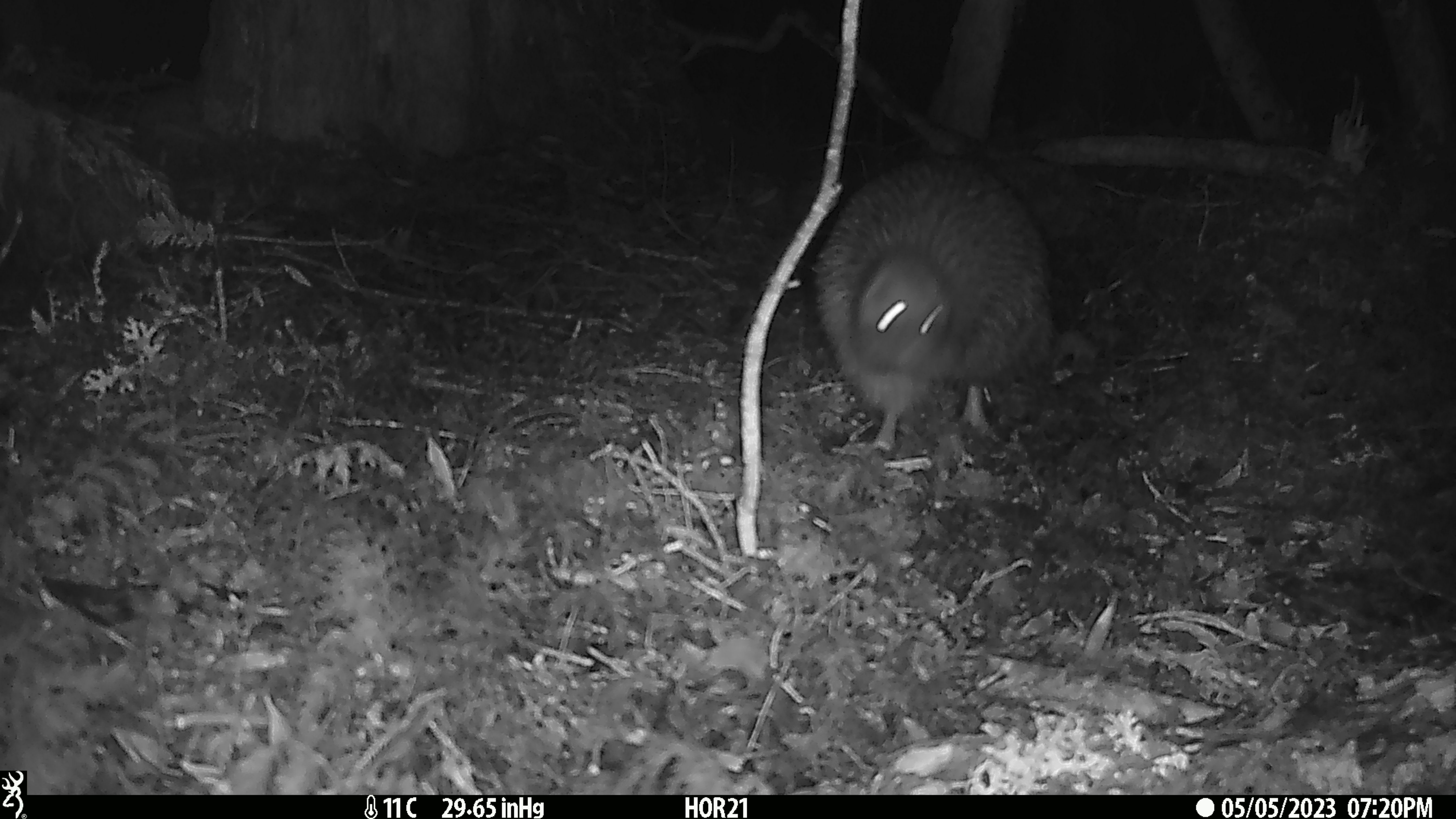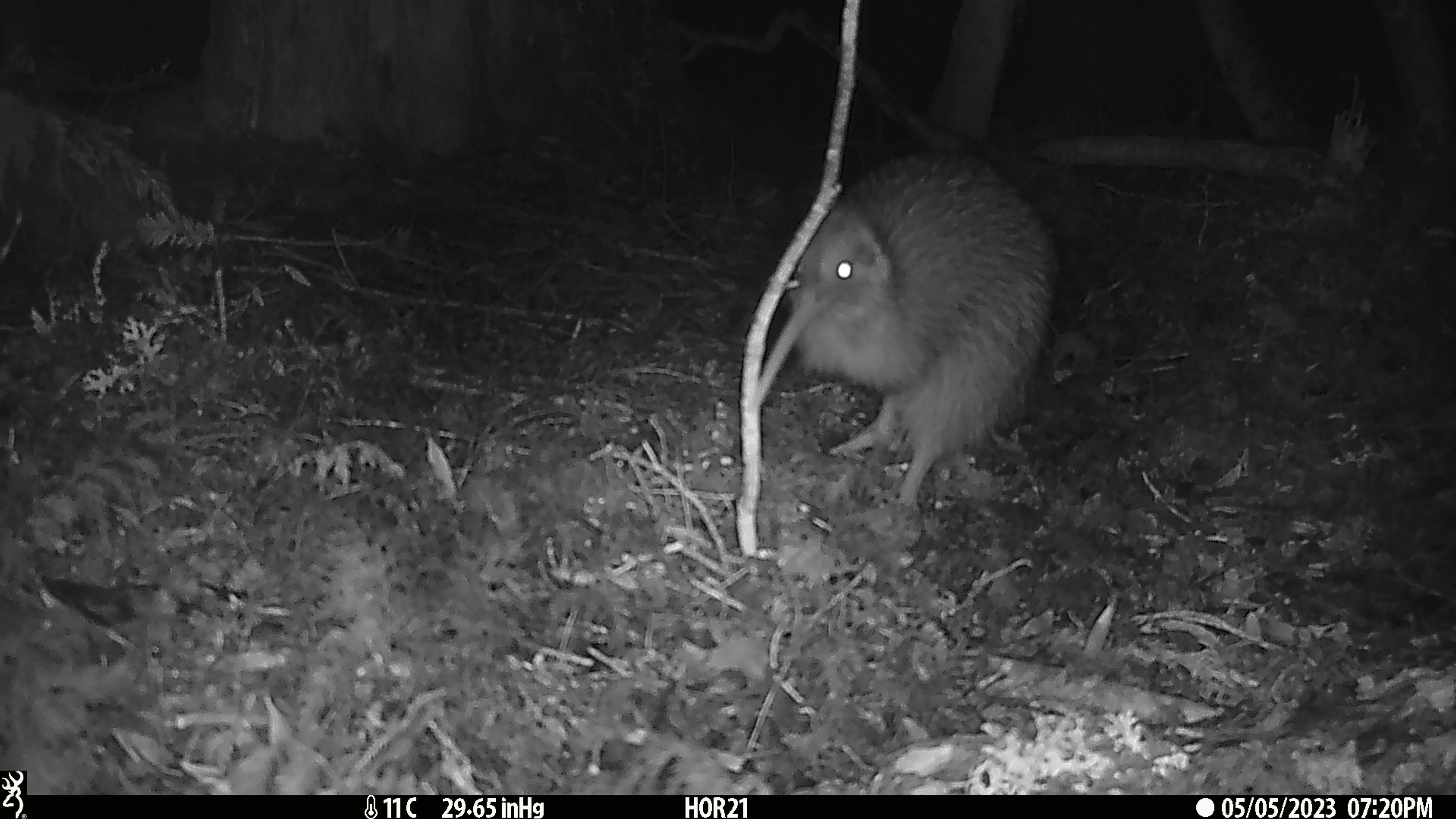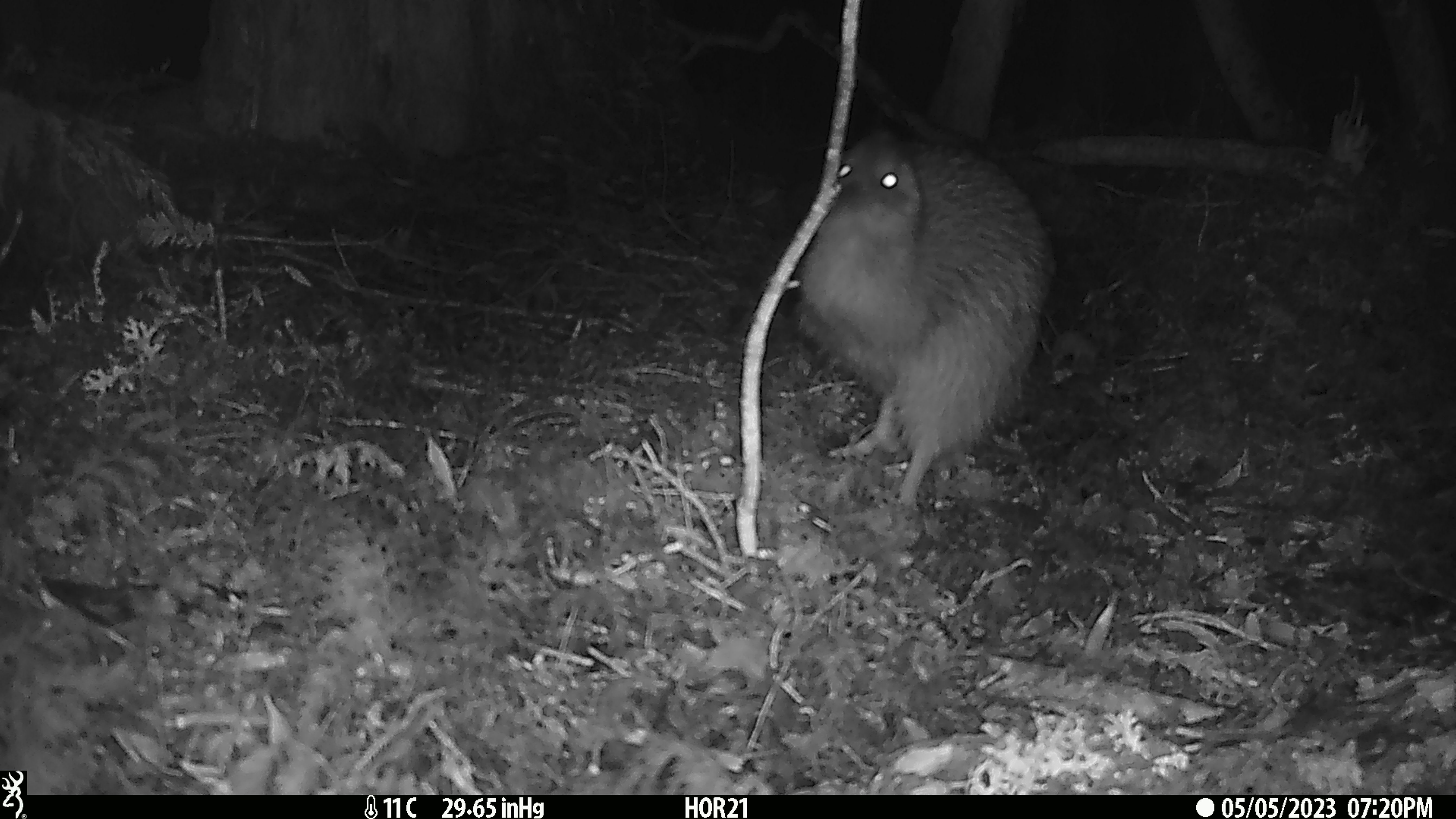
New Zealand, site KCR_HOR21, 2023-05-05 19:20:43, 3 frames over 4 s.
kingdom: Animalia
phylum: Chordata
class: Aves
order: Apterygiformes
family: Apterygidae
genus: Apteryx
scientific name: Apteryx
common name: kiwi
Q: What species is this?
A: Kiwi (Apteryx).